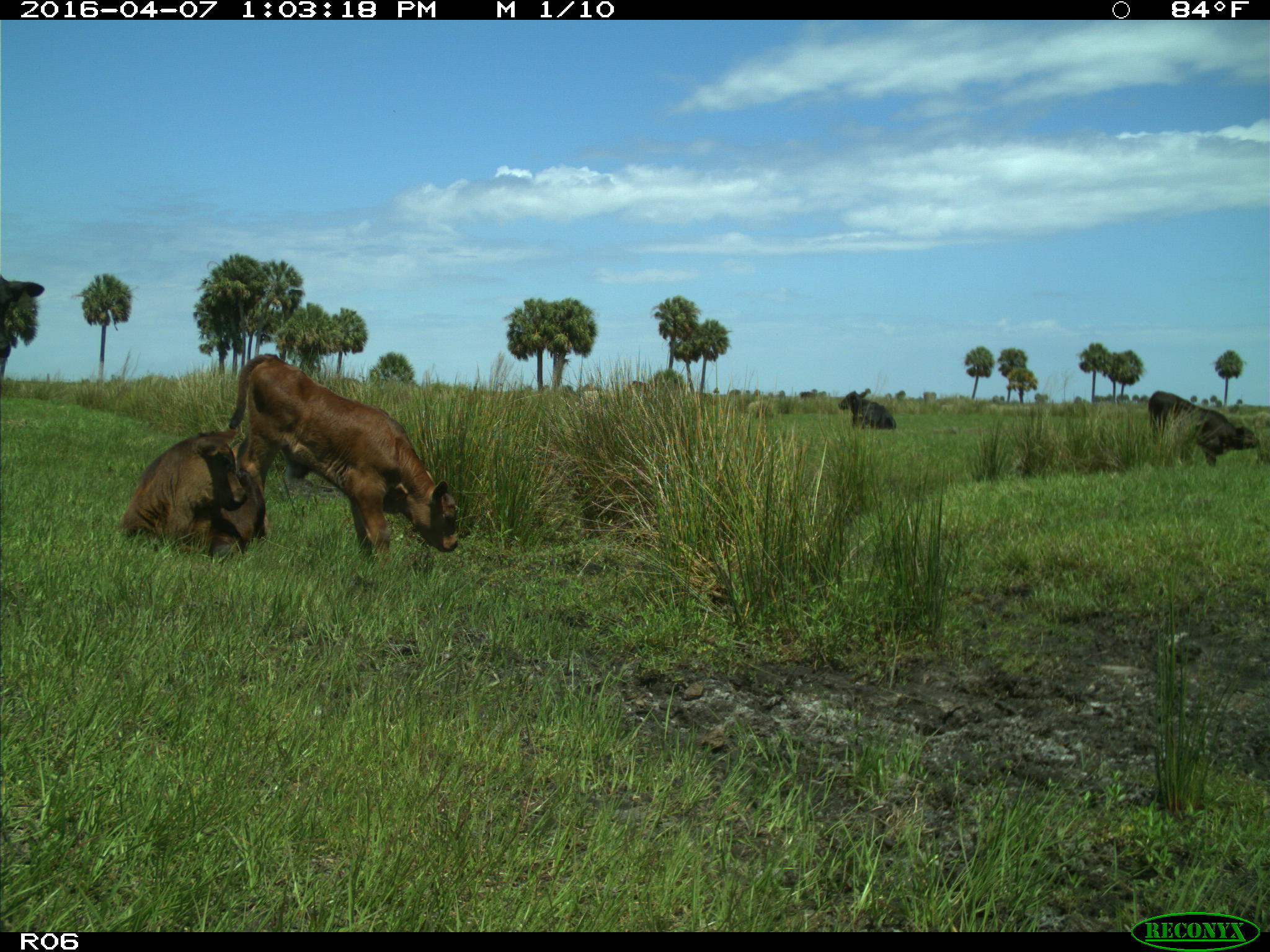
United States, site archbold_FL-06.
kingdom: Animalia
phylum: Chordata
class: Mammalia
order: Artiodactyla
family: Bovidae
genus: Bos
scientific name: Bos taurus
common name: domestic cow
Bos taurus (domestic cow).